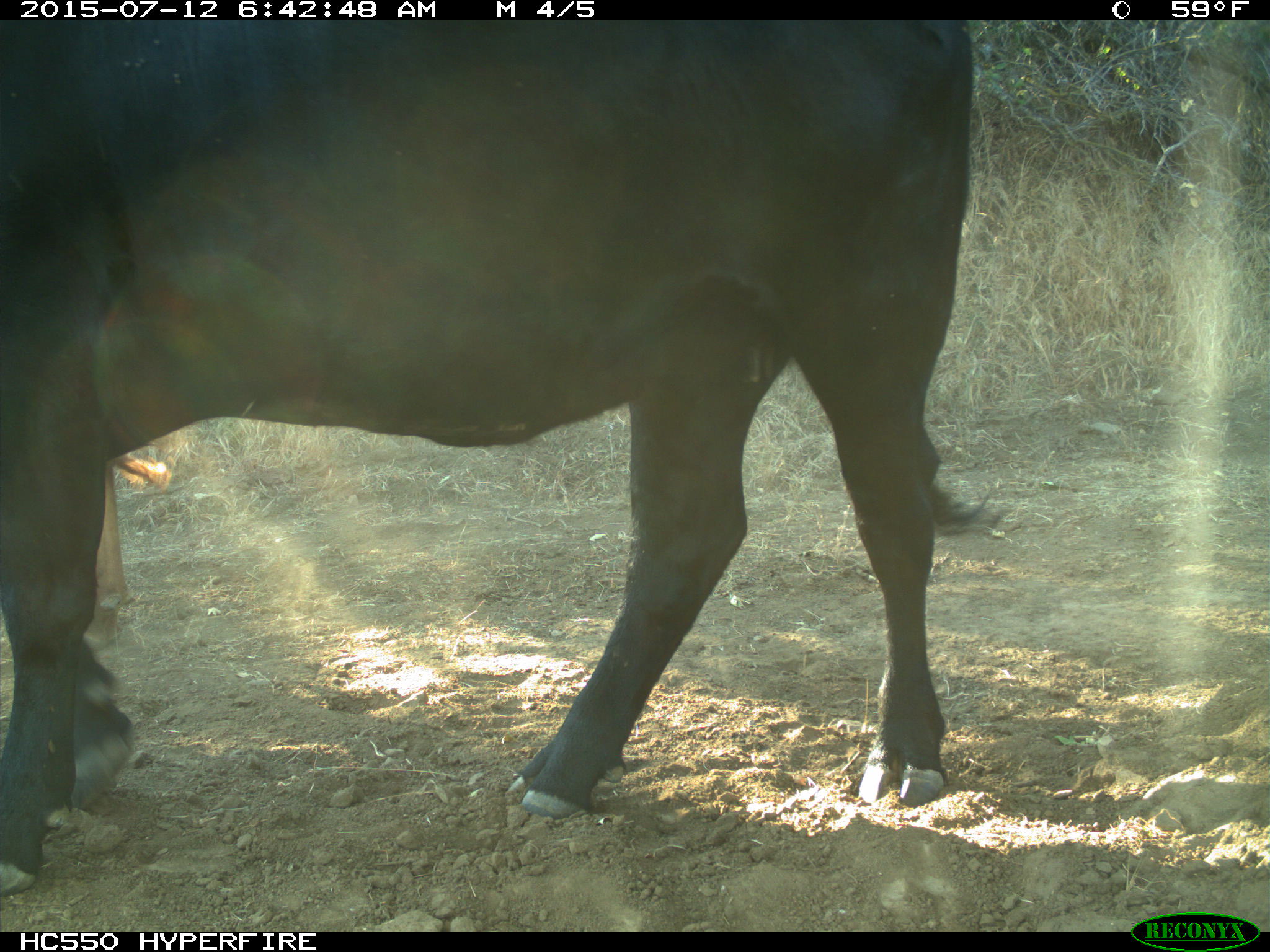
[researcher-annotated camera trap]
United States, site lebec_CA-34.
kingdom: Animalia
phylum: Chordata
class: Mammalia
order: Artiodactyla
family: Bovidae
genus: Bos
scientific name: Bos taurus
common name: domestic cow